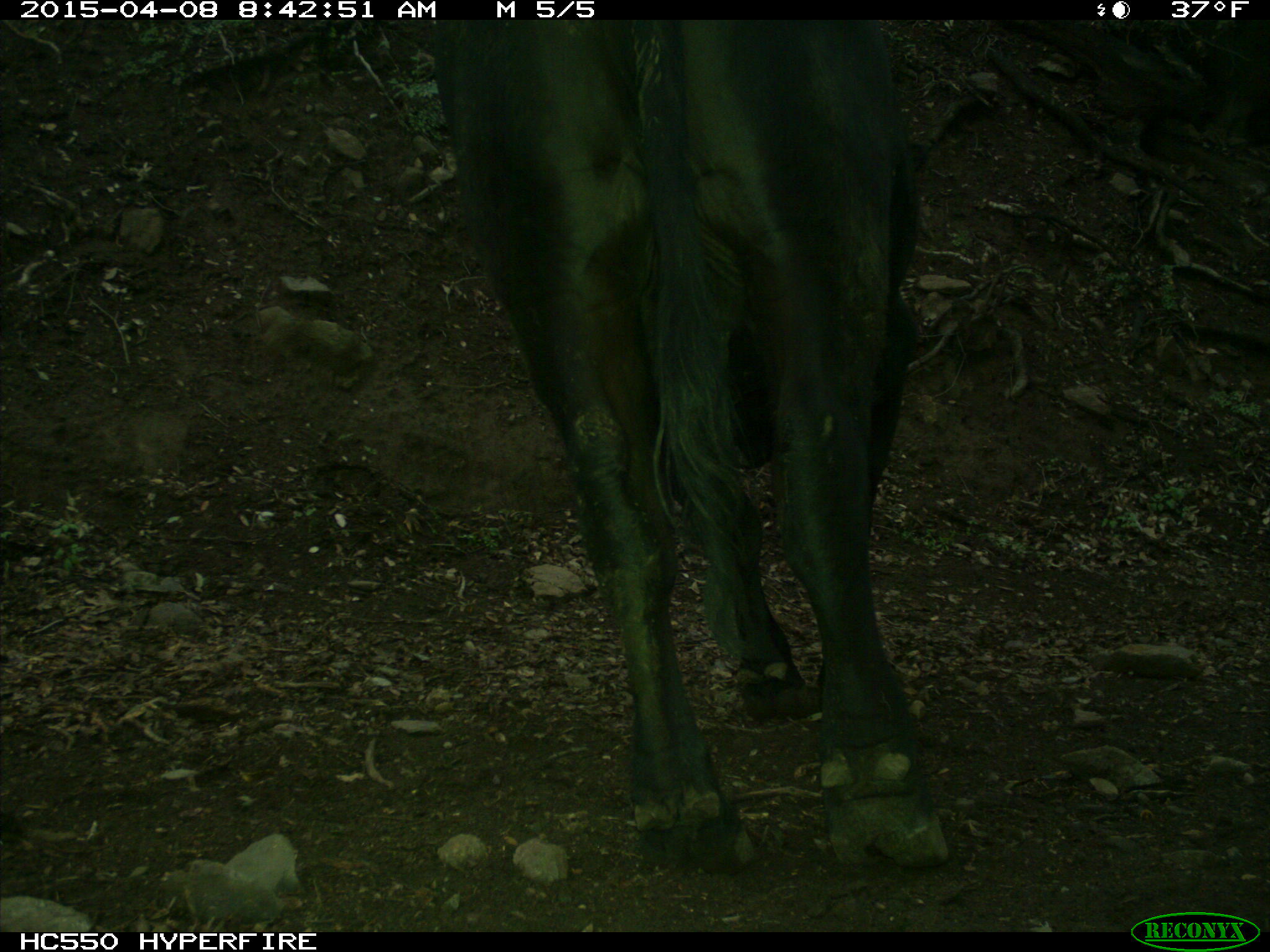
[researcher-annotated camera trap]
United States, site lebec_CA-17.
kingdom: Animalia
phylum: Chordata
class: Mammalia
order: Artiodactyla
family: Bovidae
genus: Bos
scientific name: Bos taurus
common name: domestic cow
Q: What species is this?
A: Bos taurus (domestic cow).